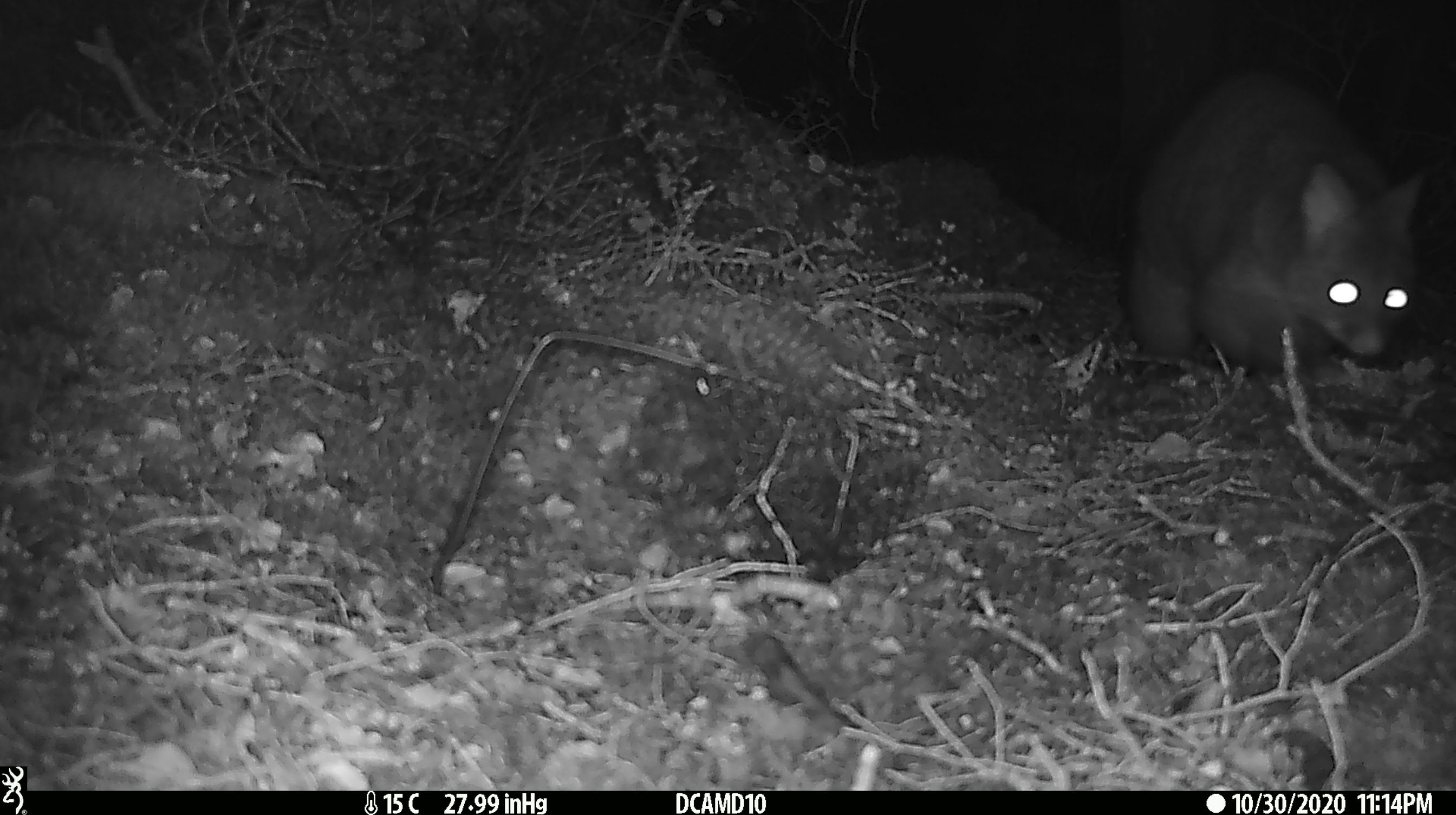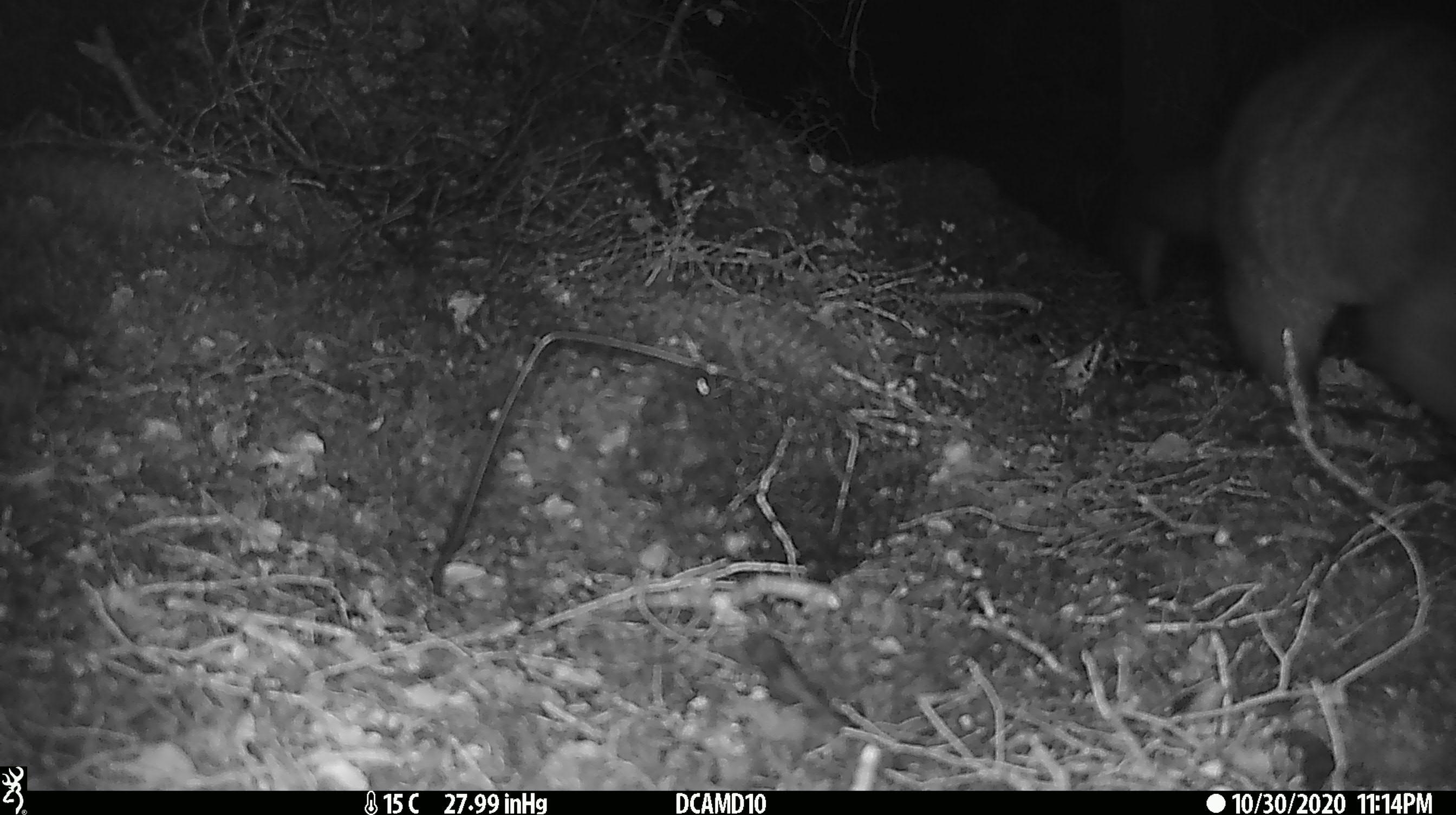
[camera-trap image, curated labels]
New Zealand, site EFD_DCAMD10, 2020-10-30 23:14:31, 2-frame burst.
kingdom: Animalia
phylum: Chordata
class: Mammalia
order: Diprotodontia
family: Phalangeridae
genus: Trichosurus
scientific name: Trichosurus vulpecula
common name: common brushtail possum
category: possum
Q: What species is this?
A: Possum (common brushtail possum) (Trichosurus vulpecula).